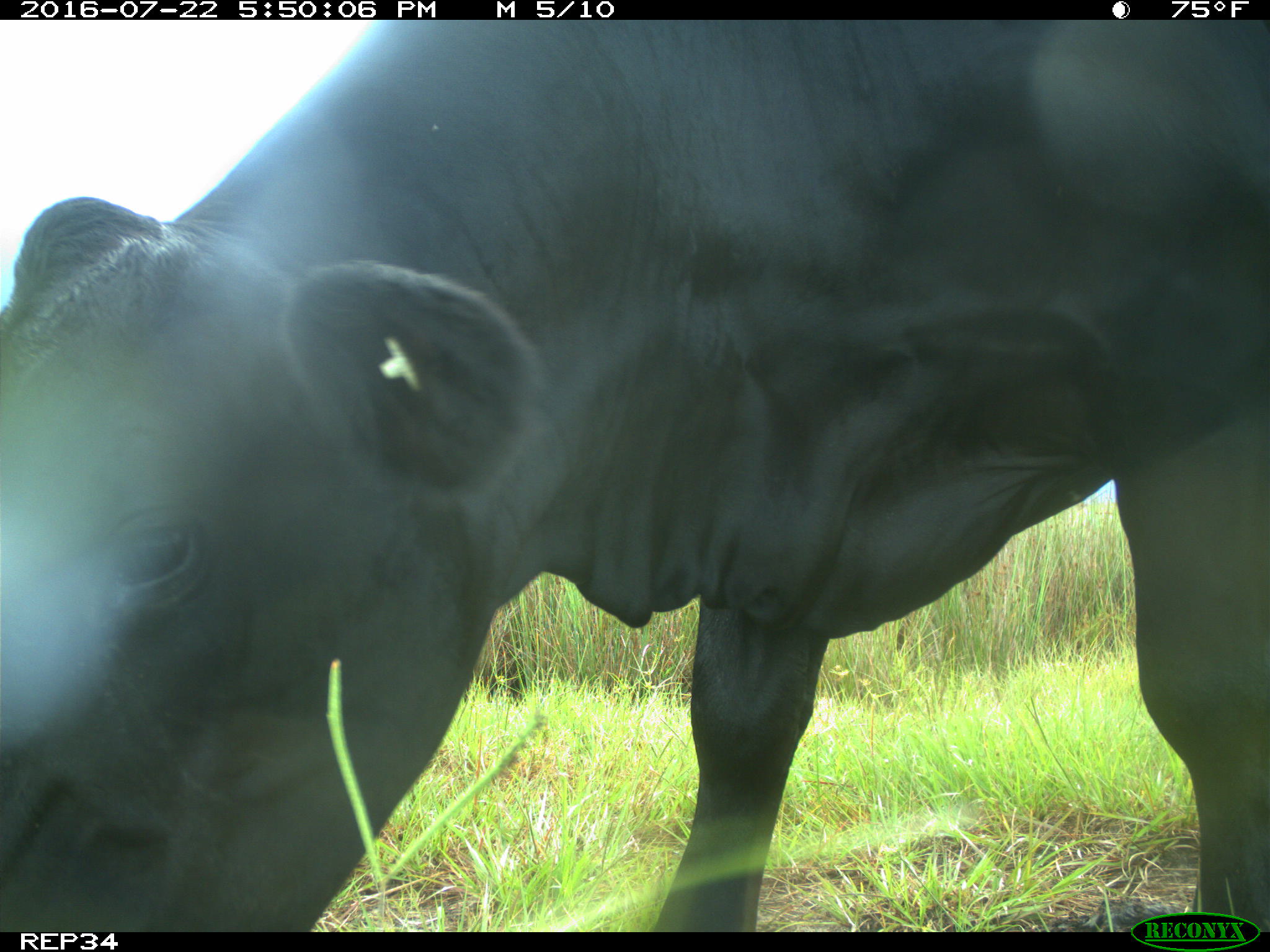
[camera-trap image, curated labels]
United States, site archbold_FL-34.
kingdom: Animalia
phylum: Chordata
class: Mammalia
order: Artiodactyla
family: Bovidae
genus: Bos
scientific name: Bos taurus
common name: domestic cow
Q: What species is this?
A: Bos taurus (domestic cow).